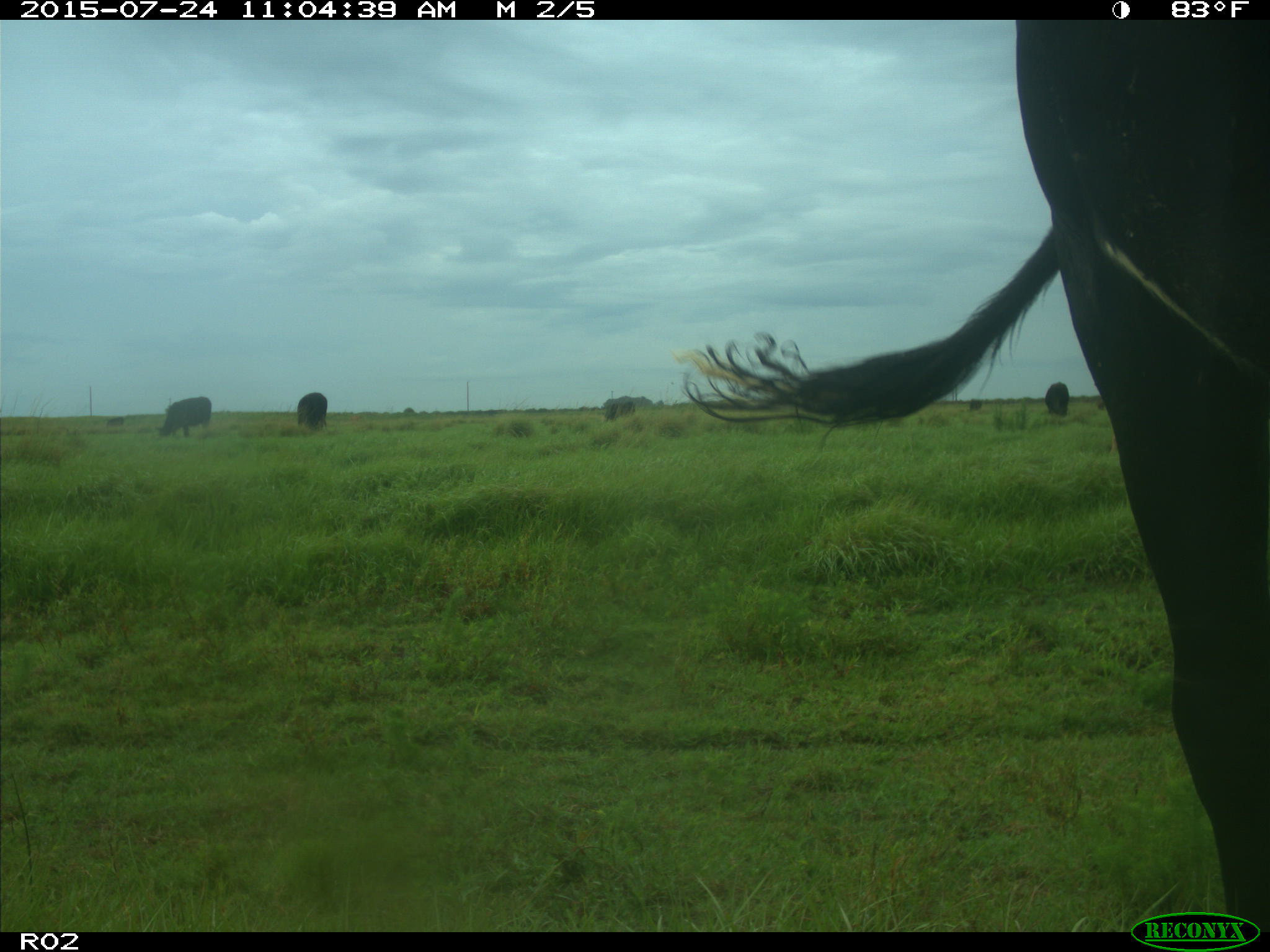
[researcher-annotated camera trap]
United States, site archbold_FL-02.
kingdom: Animalia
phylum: Chordata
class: Mammalia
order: Artiodactyla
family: Bovidae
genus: Bos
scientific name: Bos taurus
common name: domestic cow